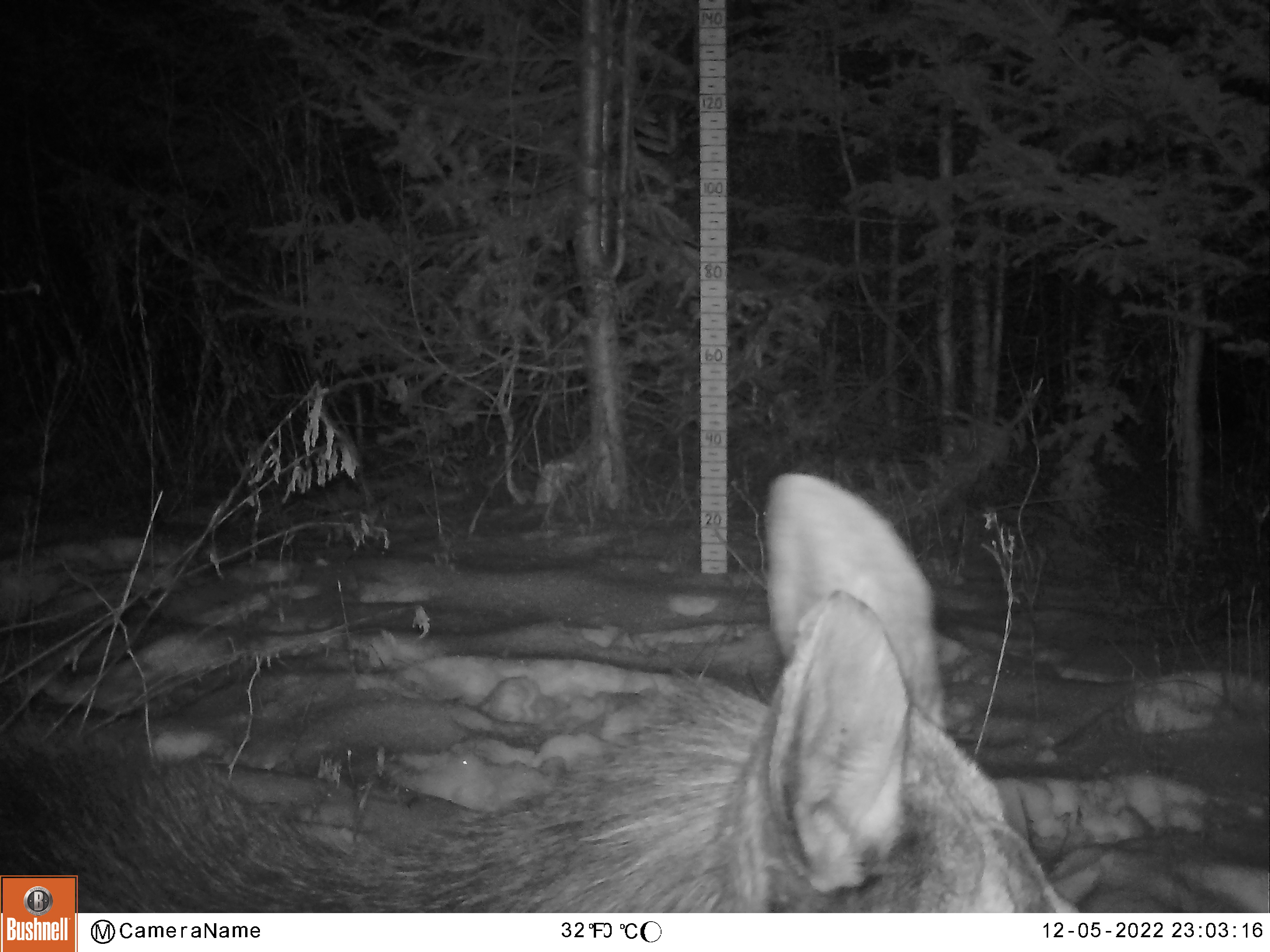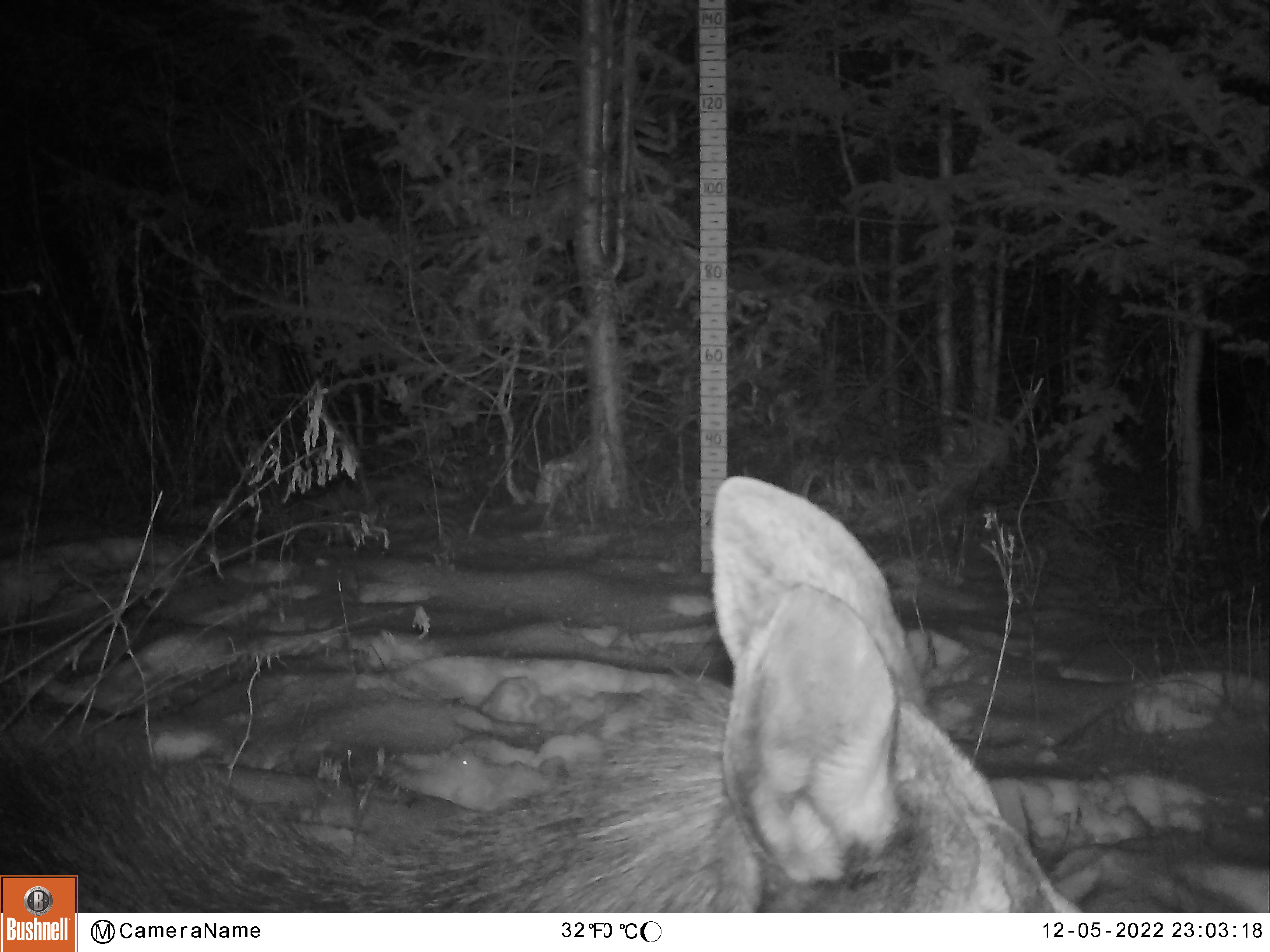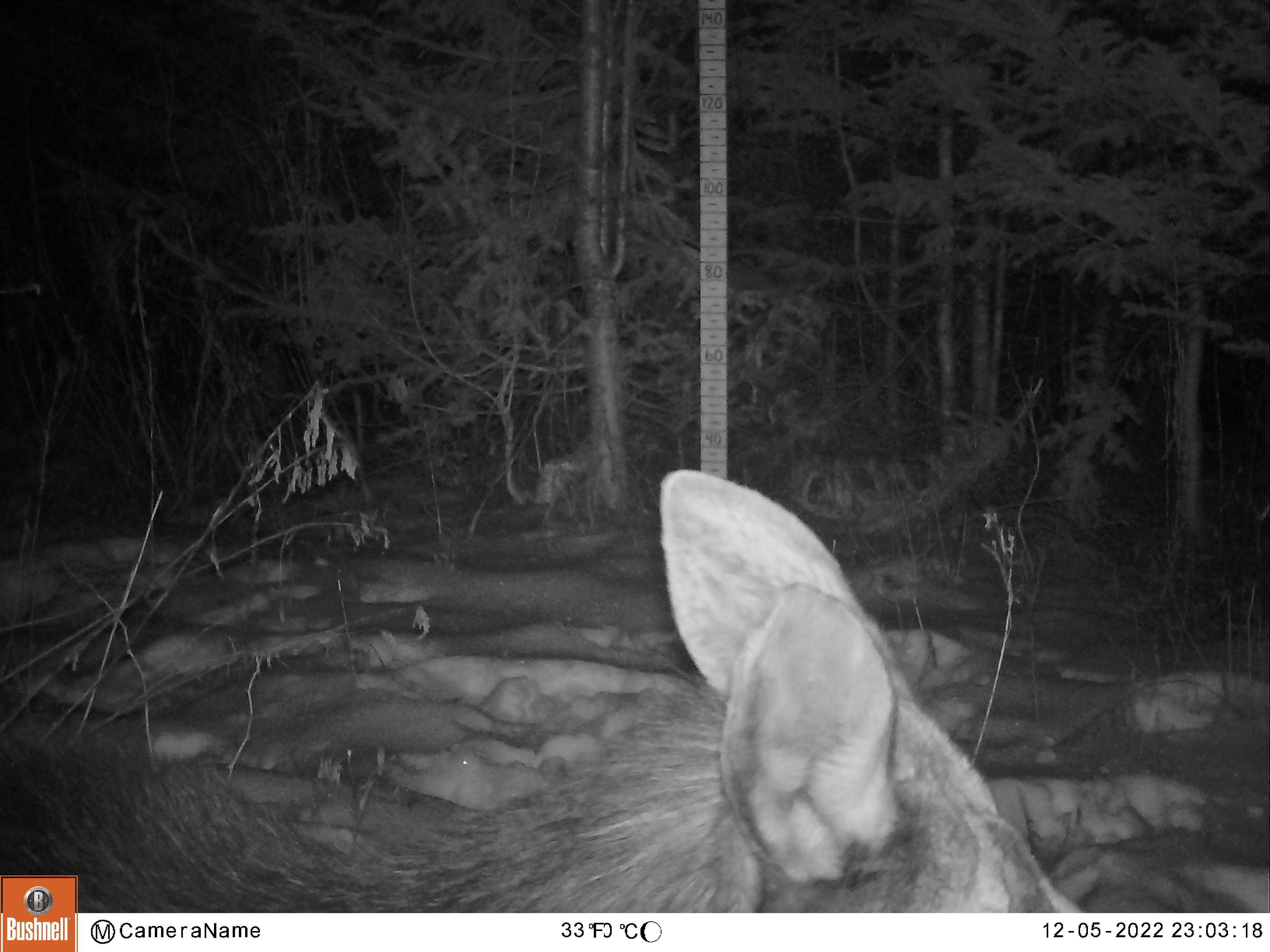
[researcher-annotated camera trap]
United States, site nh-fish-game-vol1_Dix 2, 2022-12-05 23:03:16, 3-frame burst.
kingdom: Animalia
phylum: Chordata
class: Mammalia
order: Artiodactyla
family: Cervidae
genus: Alces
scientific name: Alces alces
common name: moose